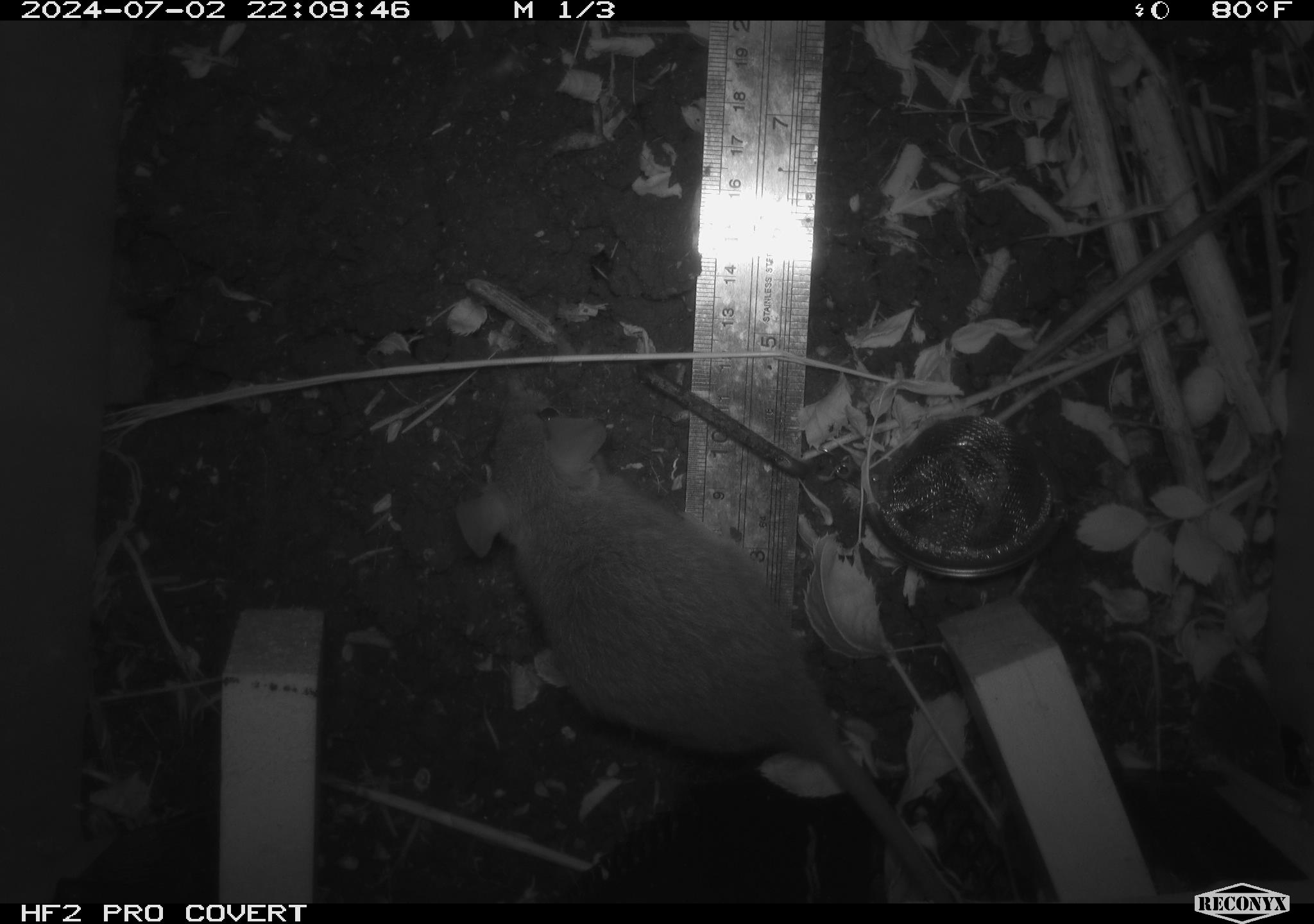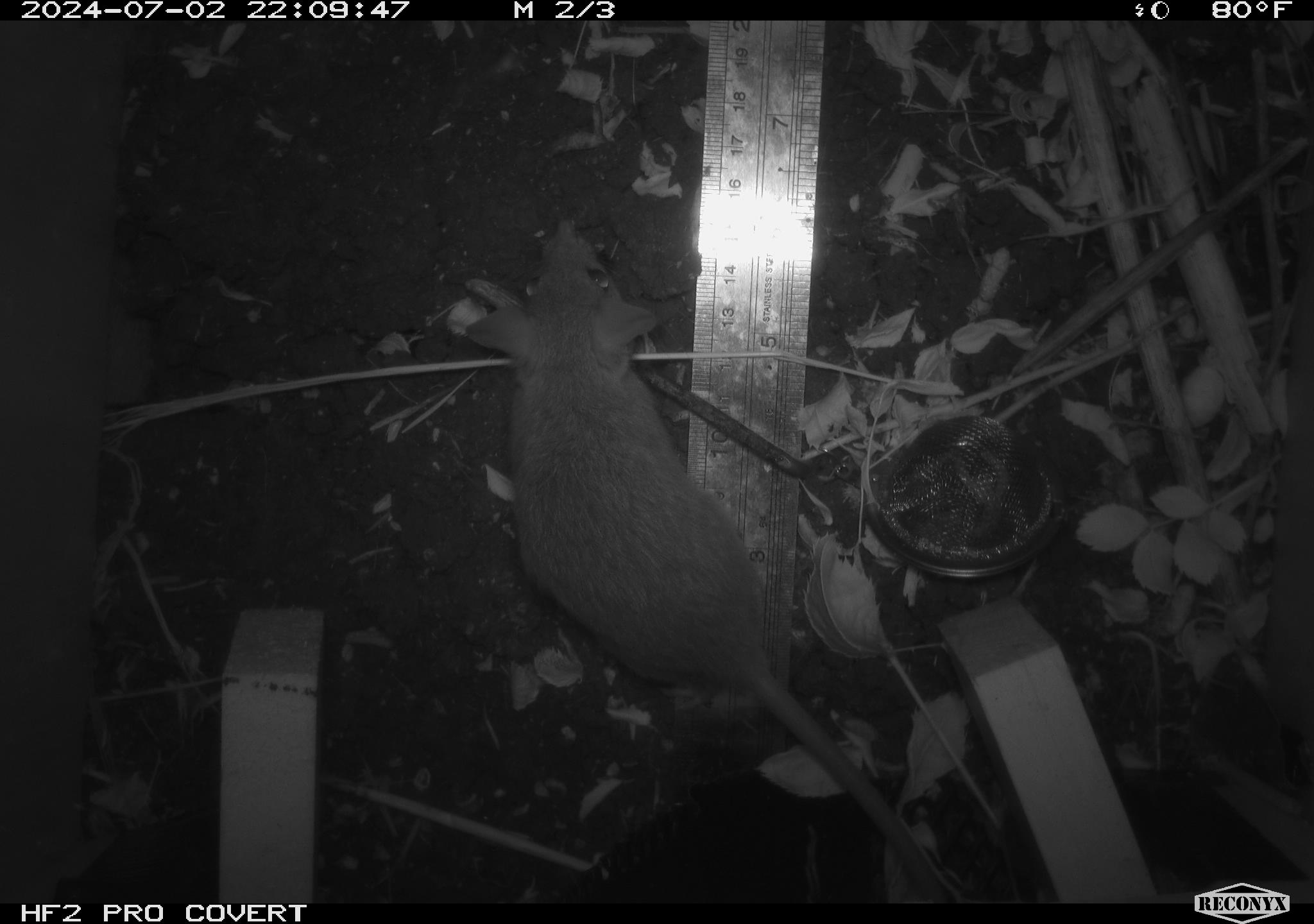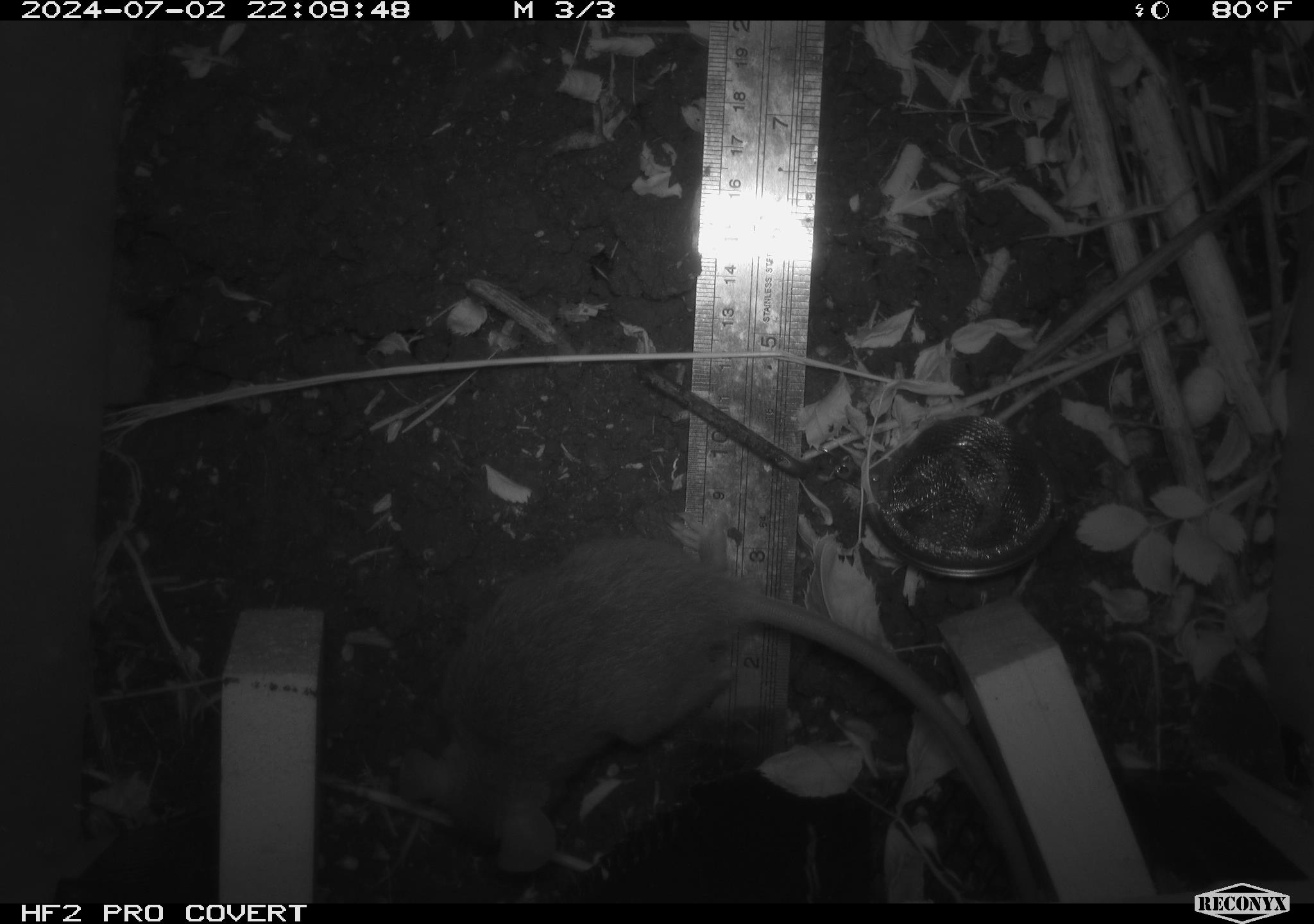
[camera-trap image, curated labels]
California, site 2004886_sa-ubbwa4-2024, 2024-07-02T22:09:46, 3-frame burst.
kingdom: Animalia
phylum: Chordata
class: Mammalia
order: Rodentia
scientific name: Rodentia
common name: woodrat or rat or mouse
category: woodrat or rat or mouse species